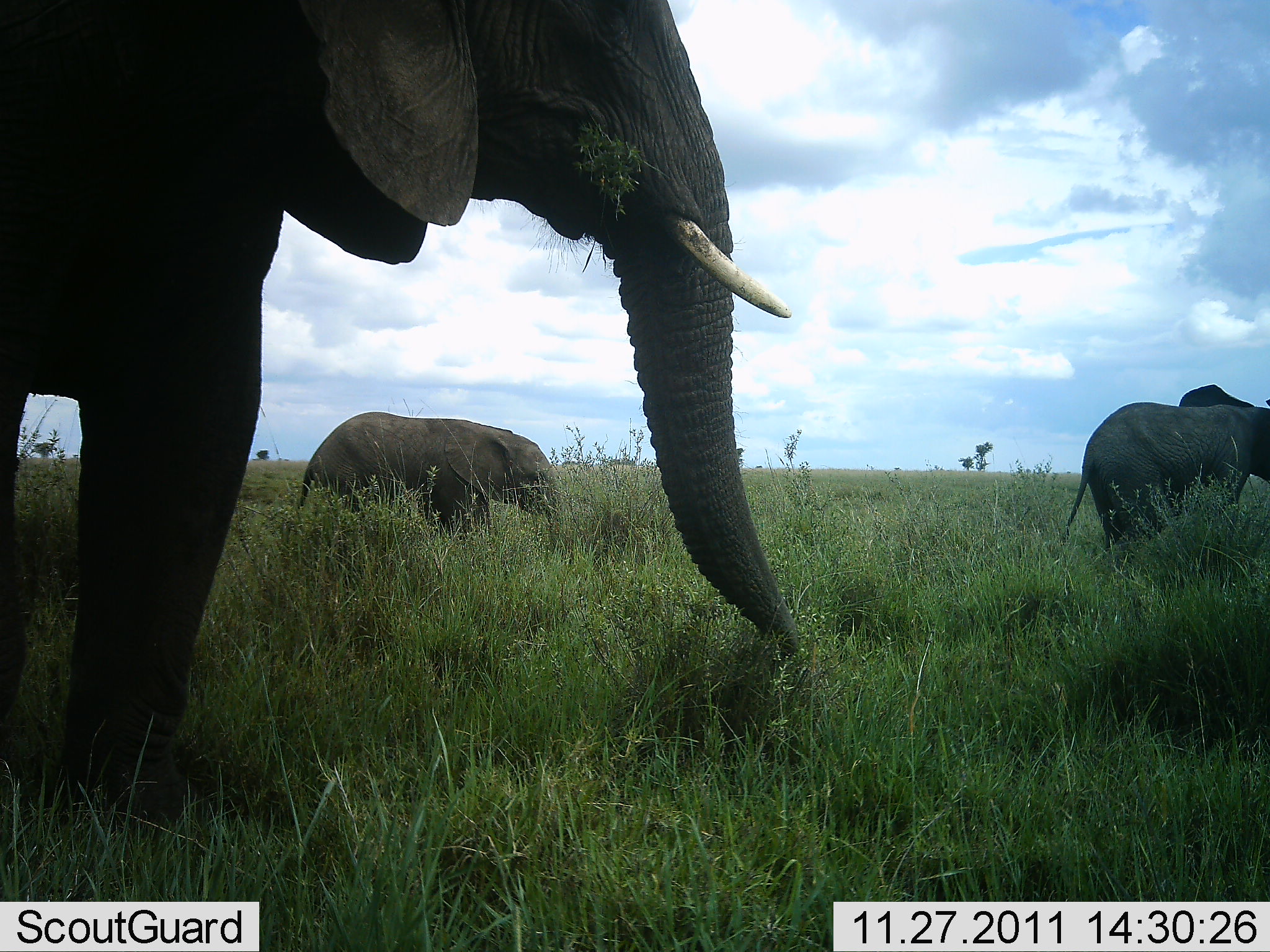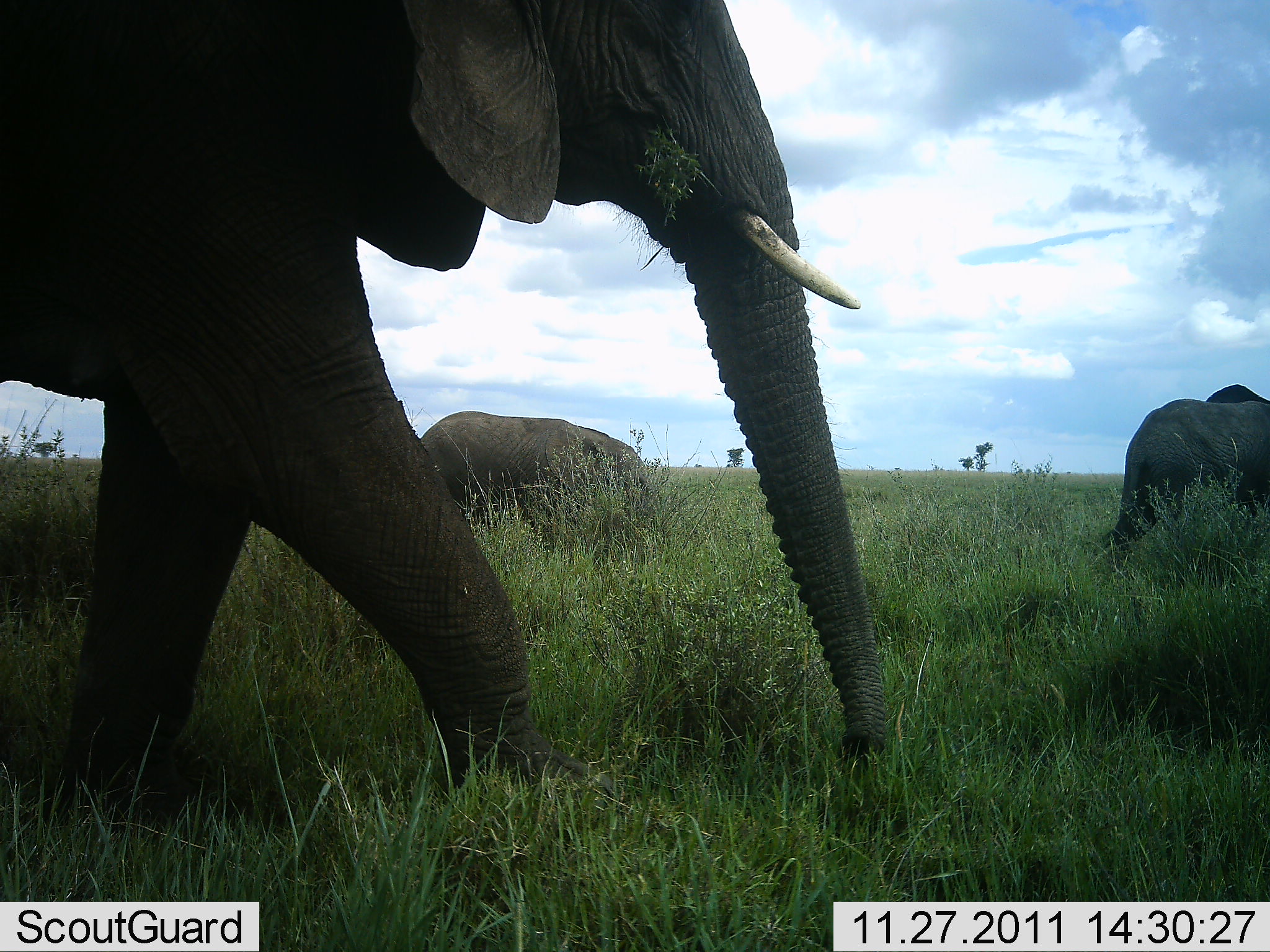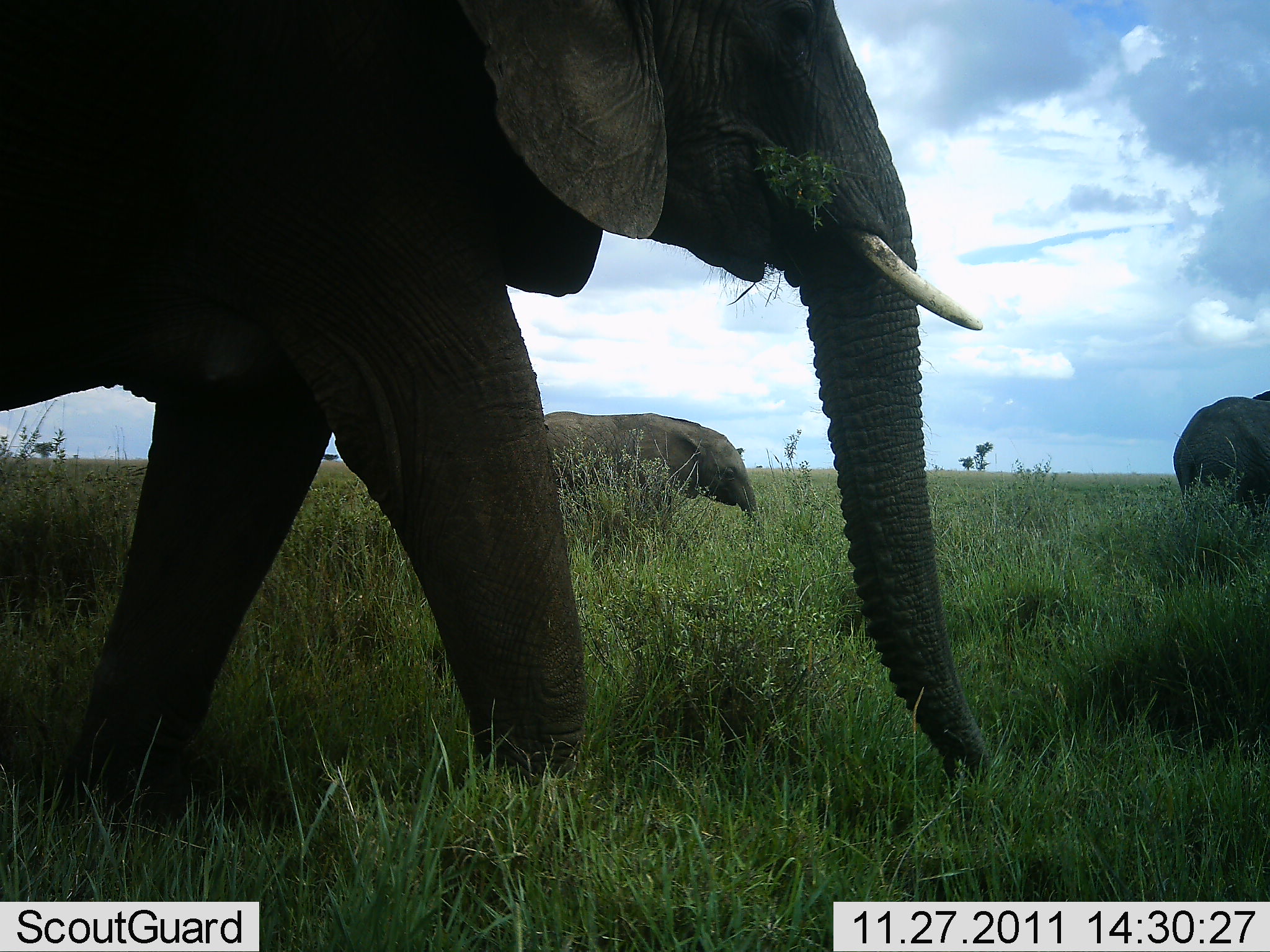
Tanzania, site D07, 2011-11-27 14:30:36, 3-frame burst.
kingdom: Animalia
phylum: Chordata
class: Mammalia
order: Proboscidea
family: Elephantidae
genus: Loxodonta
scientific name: Loxodonta africana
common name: african bush elephant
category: elephant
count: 3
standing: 8%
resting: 0%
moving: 77%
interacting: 0%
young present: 23%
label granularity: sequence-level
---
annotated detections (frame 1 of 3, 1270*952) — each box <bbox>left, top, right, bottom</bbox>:
animal: <bbox>1, 0, 810, 828</bbox>; <bbox>293, 409, 563, 548</bbox>; <bbox>1052, 396, 1270, 559</bbox>; <bbox>1176, 383, 1258, 407</bbox>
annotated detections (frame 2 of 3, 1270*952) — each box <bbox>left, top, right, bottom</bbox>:
animal: <bbox>0, 1, 899, 825</bbox>; <bbox>422, 409, 653, 532</bbox>; <bbox>1094, 399, 1270, 557</bbox>; <bbox>1203, 382, 1269, 404</bbox>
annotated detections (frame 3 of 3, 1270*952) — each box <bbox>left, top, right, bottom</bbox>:
animal: <bbox>1, 0, 997, 832</bbox>; <bbox>543, 408, 764, 526</bbox>; <bbox>1172, 397, 1270, 517</bbox>; <bbox>1249, 389, 1269, 401</bbox>